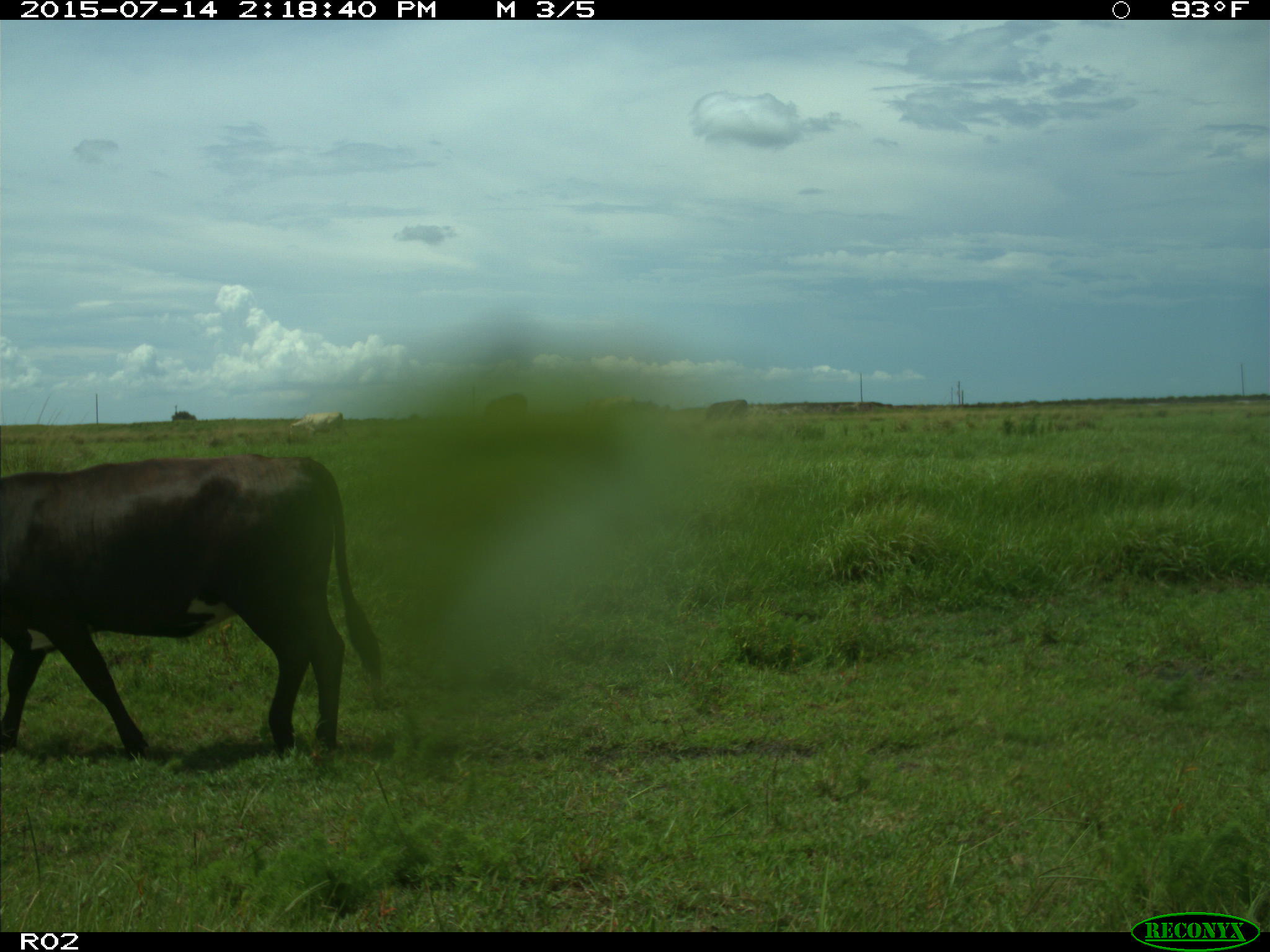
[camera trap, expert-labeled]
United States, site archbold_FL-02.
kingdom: Animalia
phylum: Chordata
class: Mammalia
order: Artiodactyla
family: Bovidae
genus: Bos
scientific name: Bos taurus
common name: domestic cow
Bos taurus (domestic cow).